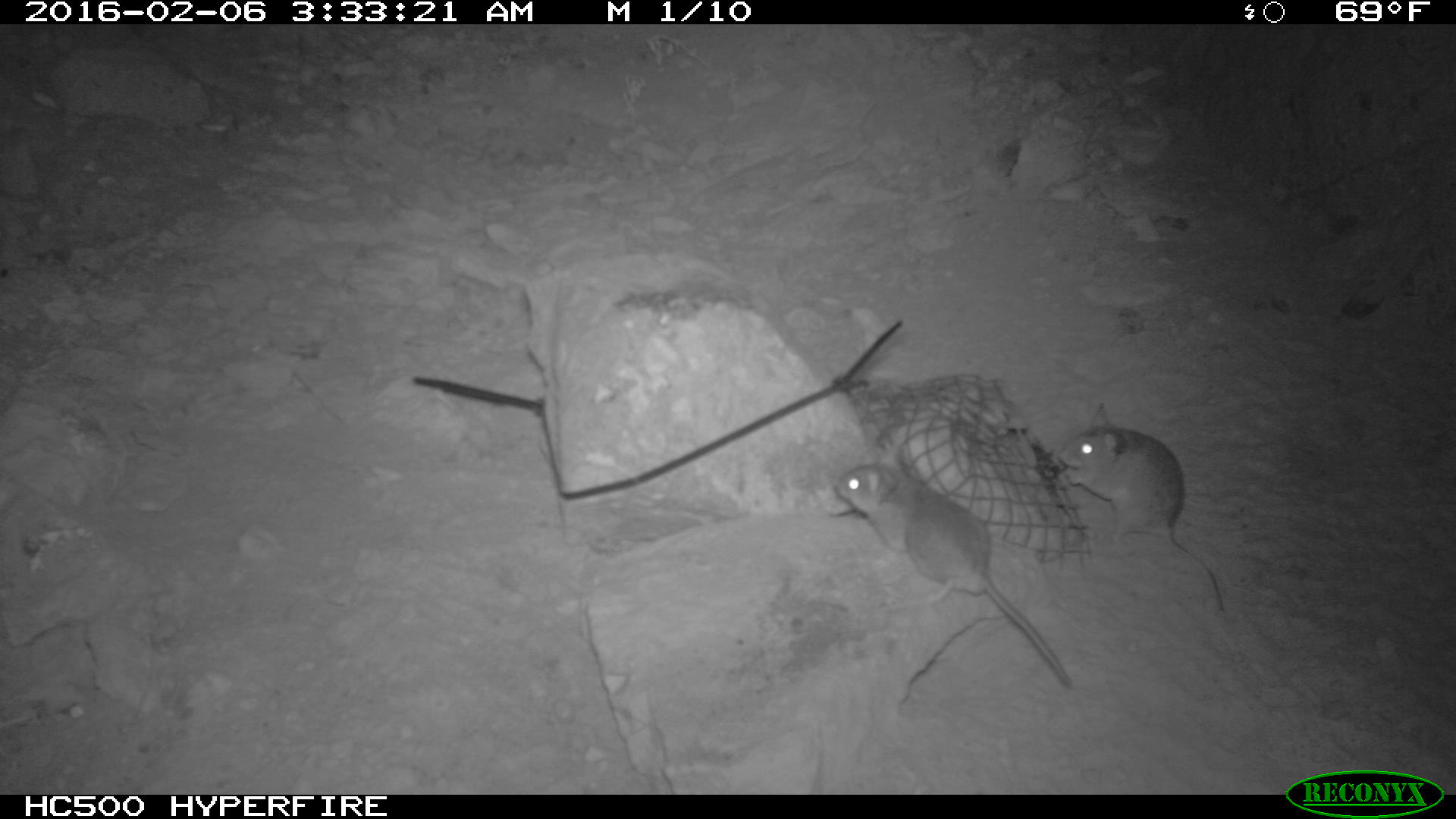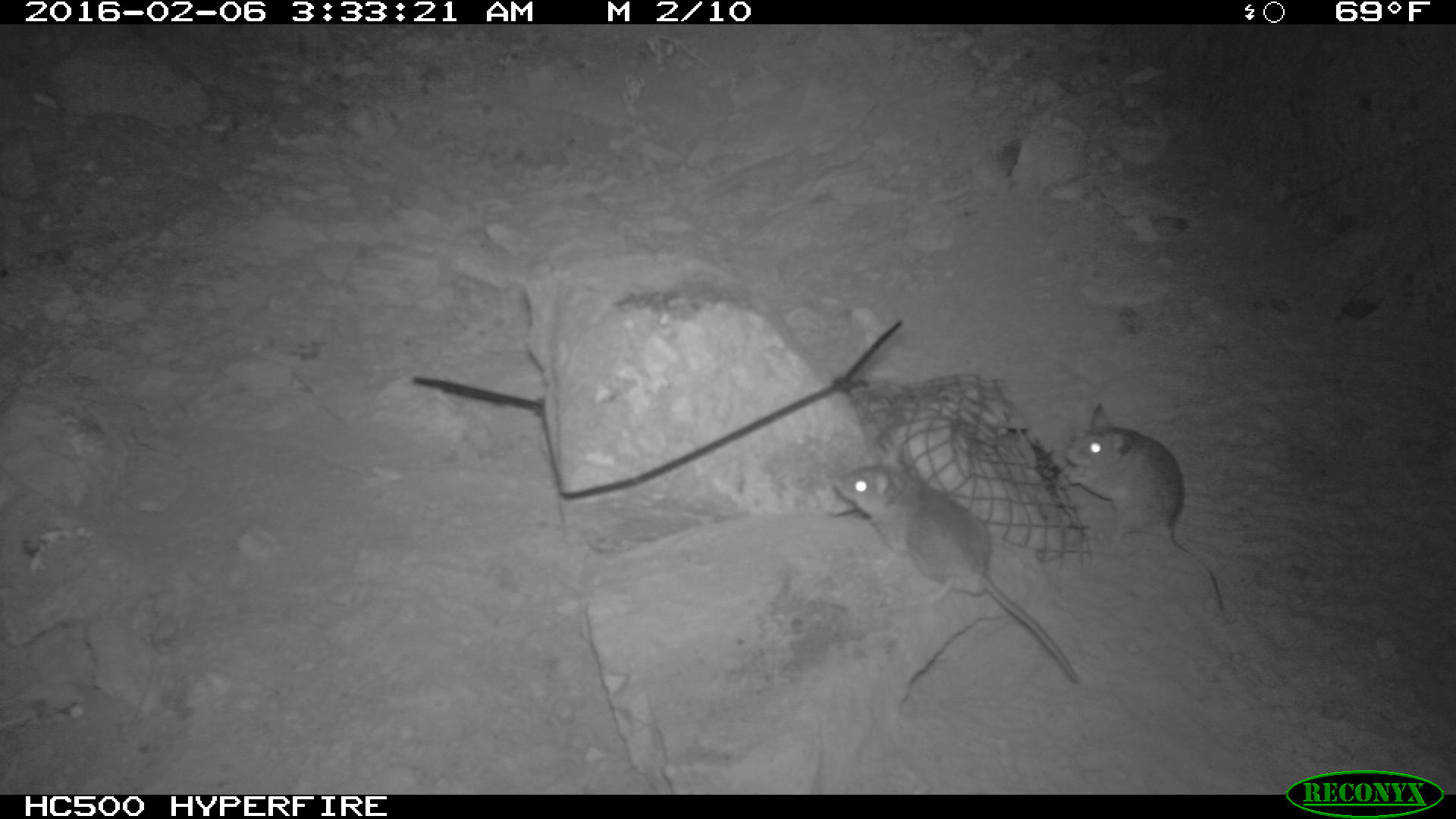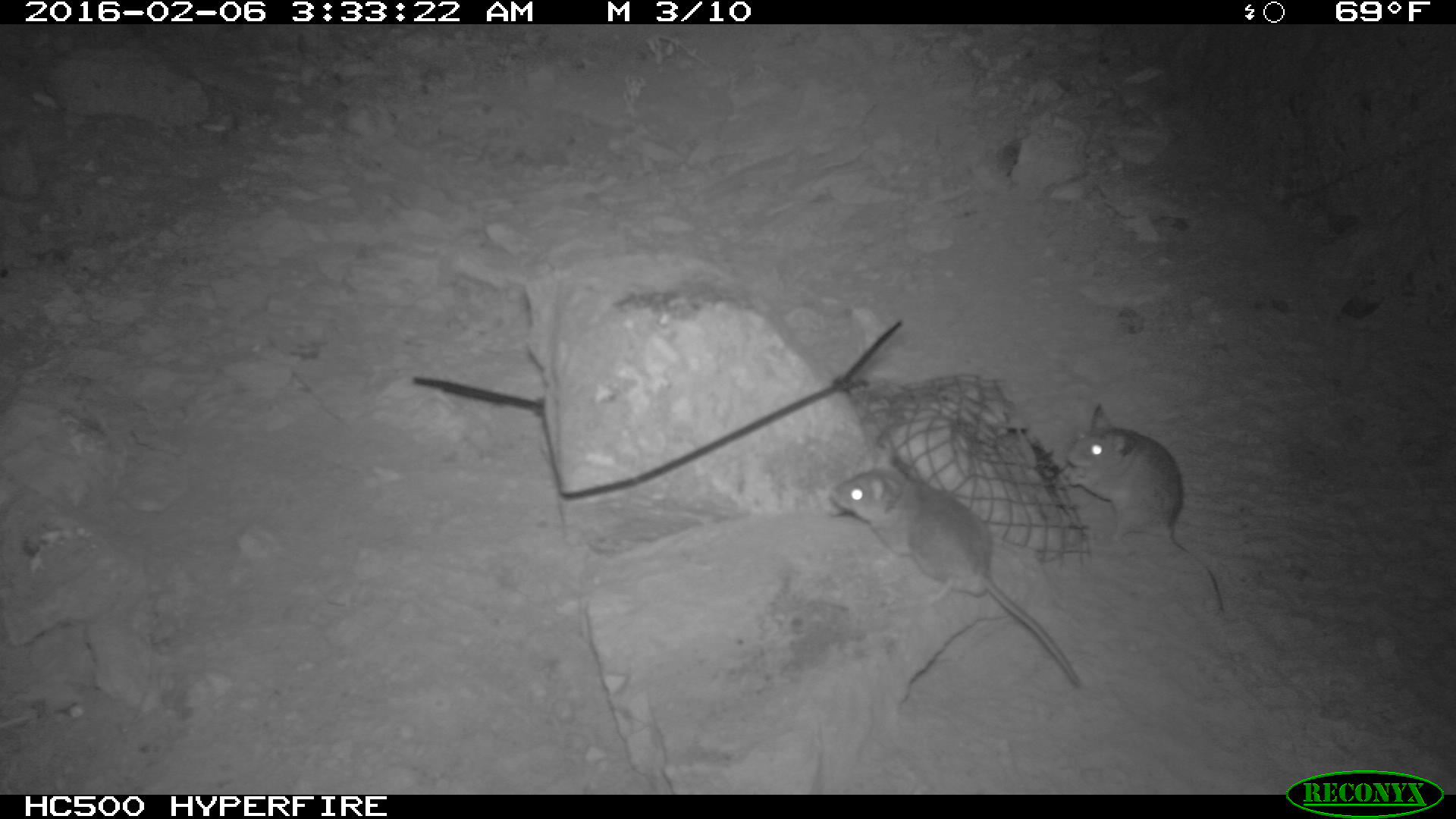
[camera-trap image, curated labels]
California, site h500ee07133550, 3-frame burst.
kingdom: Animalia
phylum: Chordata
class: Mammalia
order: Rodentia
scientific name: Rodentia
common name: rodent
Rodent (Rodentia).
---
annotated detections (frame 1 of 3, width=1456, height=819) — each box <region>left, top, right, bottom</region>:
rodent: <region>833, 439, 1075, 690</region>; <region>1052, 400, 1230, 621</region>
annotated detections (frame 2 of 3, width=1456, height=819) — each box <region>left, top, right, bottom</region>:
rodent: <region>834, 463, 1081, 682</region>; <region>1062, 401, 1225, 617</region>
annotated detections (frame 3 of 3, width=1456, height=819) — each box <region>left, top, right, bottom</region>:
rodent: <region>829, 447, 1075, 685</region>; <region>1062, 403, 1224, 616</region>